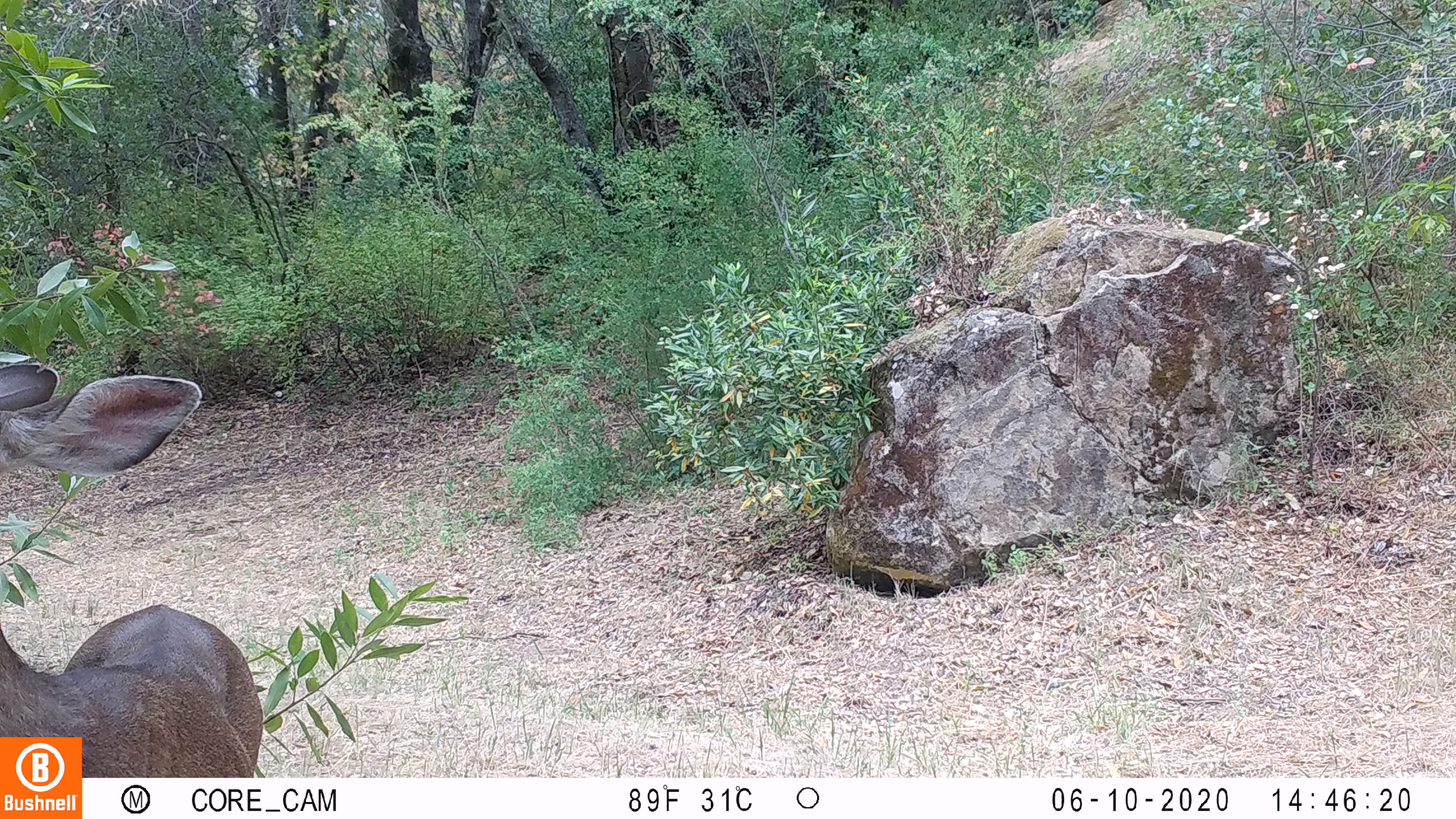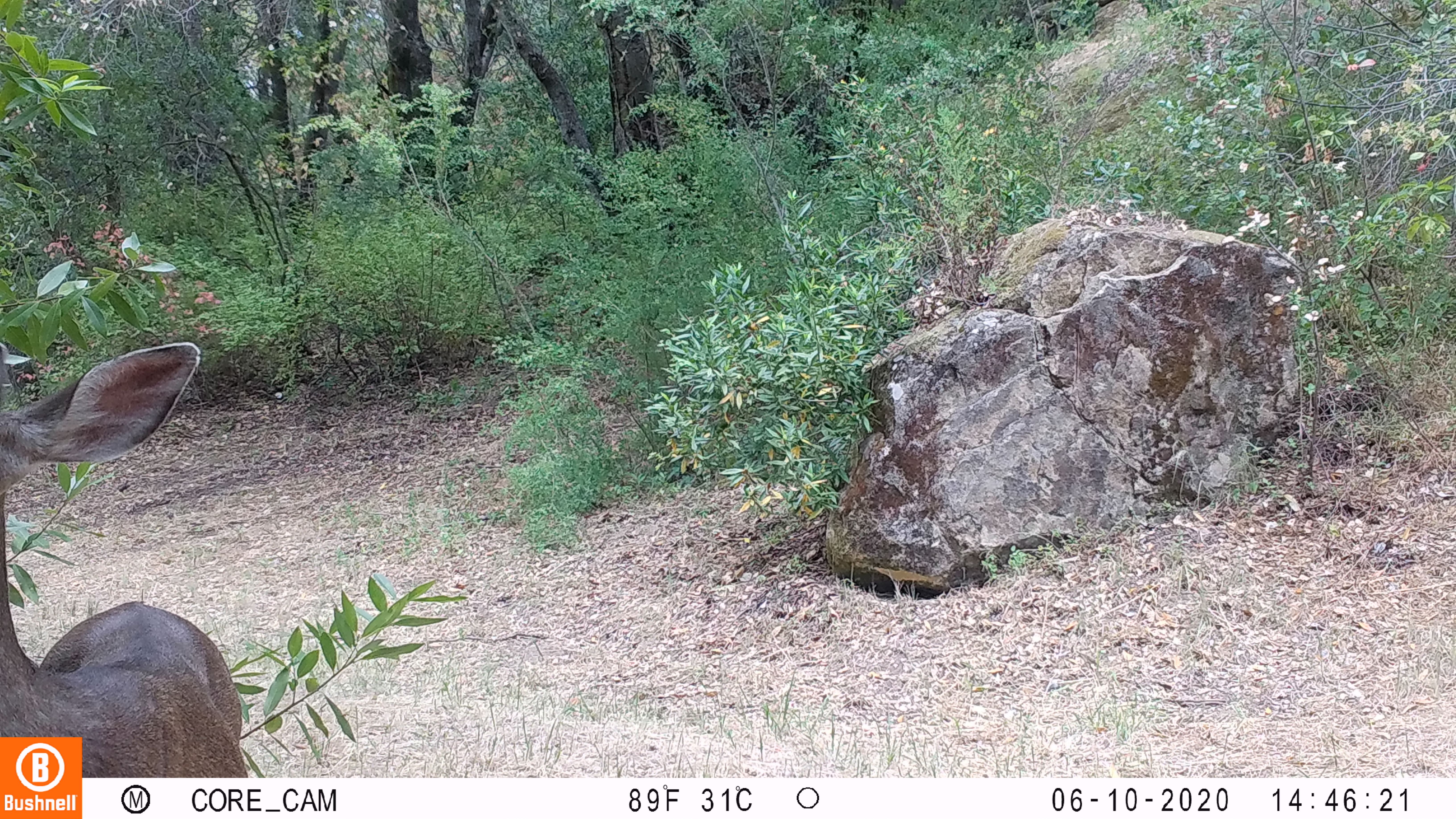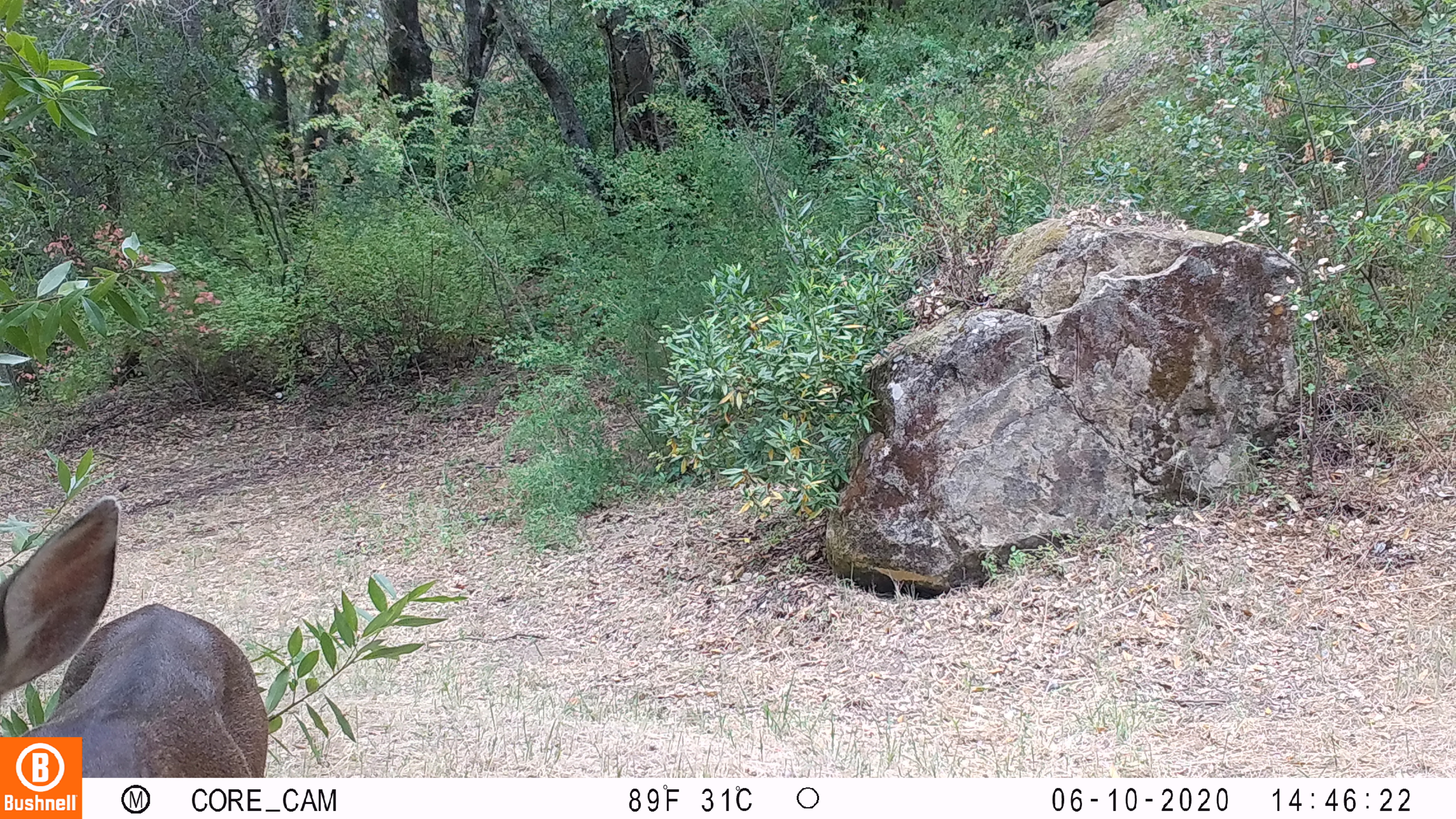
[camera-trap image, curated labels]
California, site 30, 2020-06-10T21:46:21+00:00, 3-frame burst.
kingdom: Animalia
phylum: Chordata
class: Mammalia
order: Artiodactyla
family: Cervidae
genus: Odocoileus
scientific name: Odocoileus hemionus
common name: mule deer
Mule deer (Odocoileus hemionus).